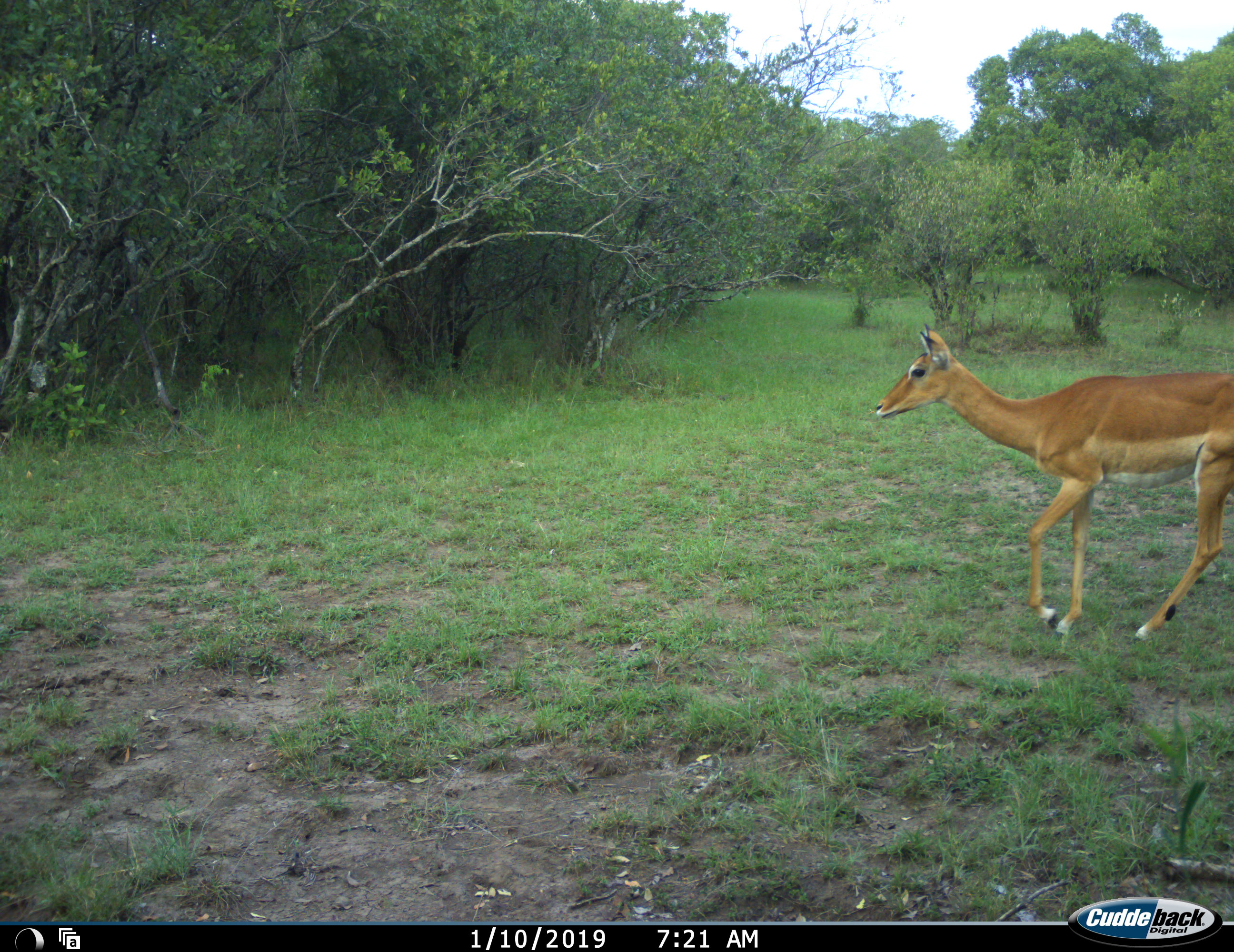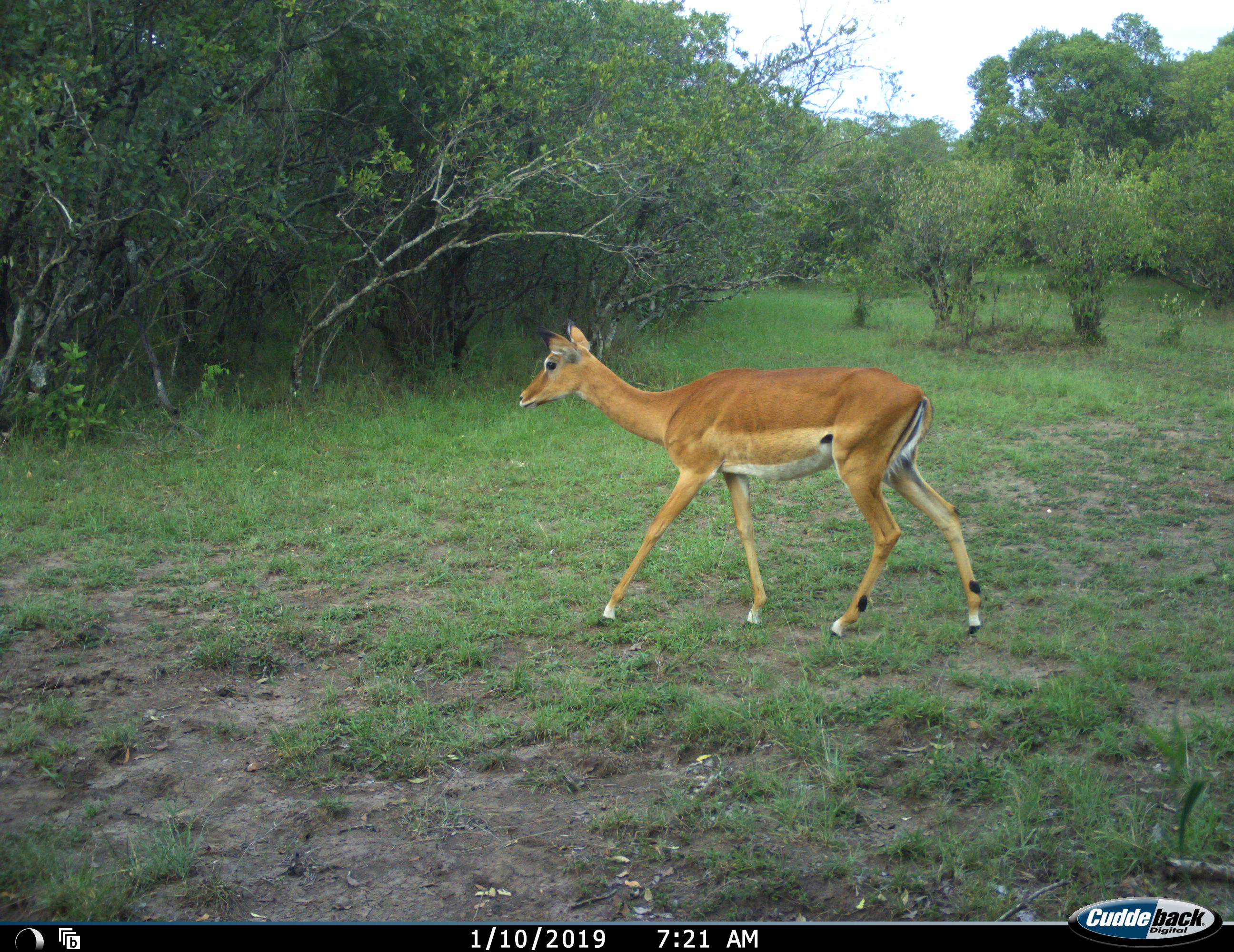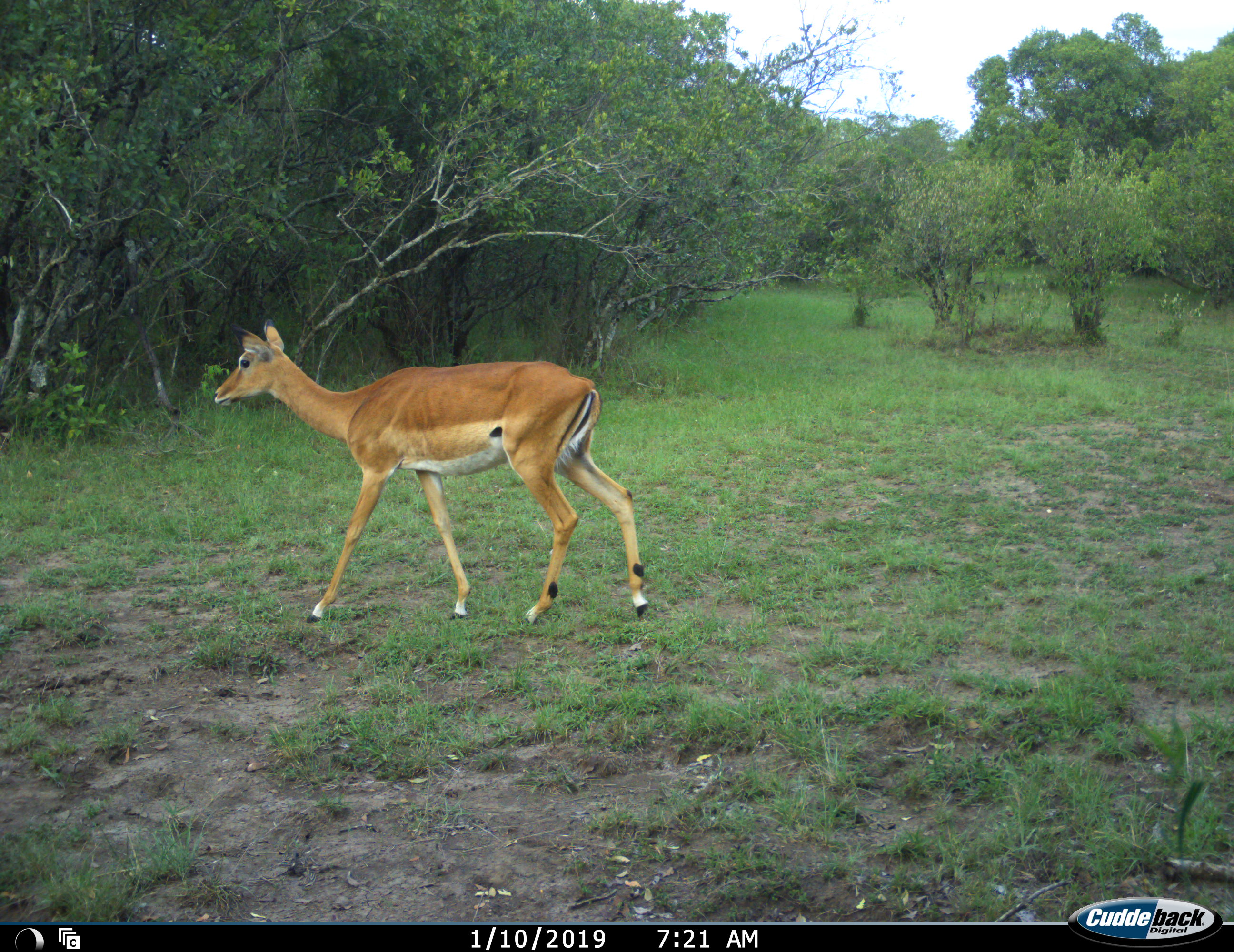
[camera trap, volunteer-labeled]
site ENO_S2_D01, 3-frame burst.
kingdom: Animalia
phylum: Chordata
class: Mammalia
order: Artiodactyla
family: Bovidae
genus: Aepyceros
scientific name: Aepyceros melampus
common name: impala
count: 1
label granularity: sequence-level